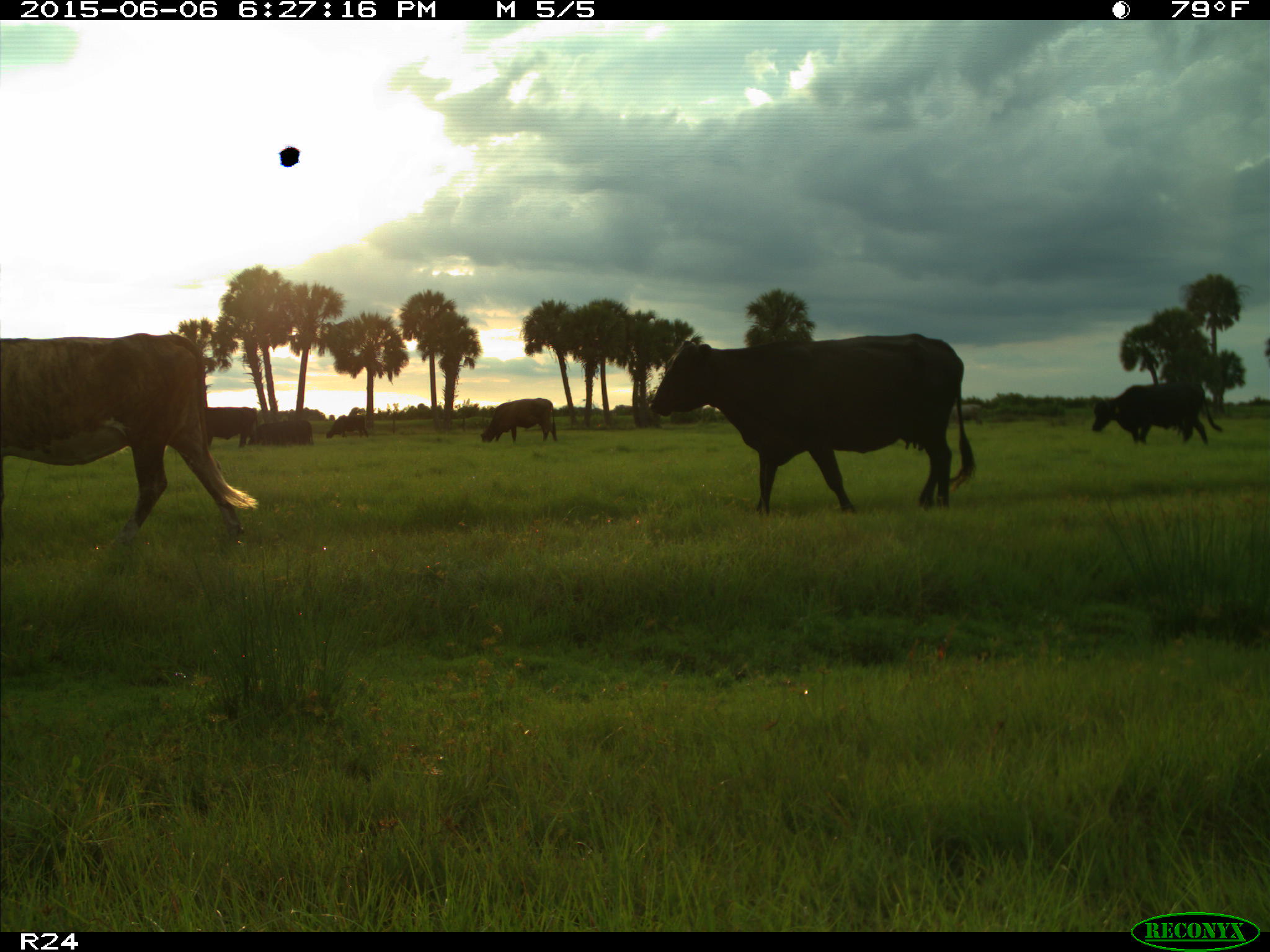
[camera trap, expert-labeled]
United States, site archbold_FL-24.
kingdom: Animalia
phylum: Chordata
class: Mammalia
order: Artiodactyla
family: Bovidae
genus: Bos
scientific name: Bos taurus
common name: domestic cow